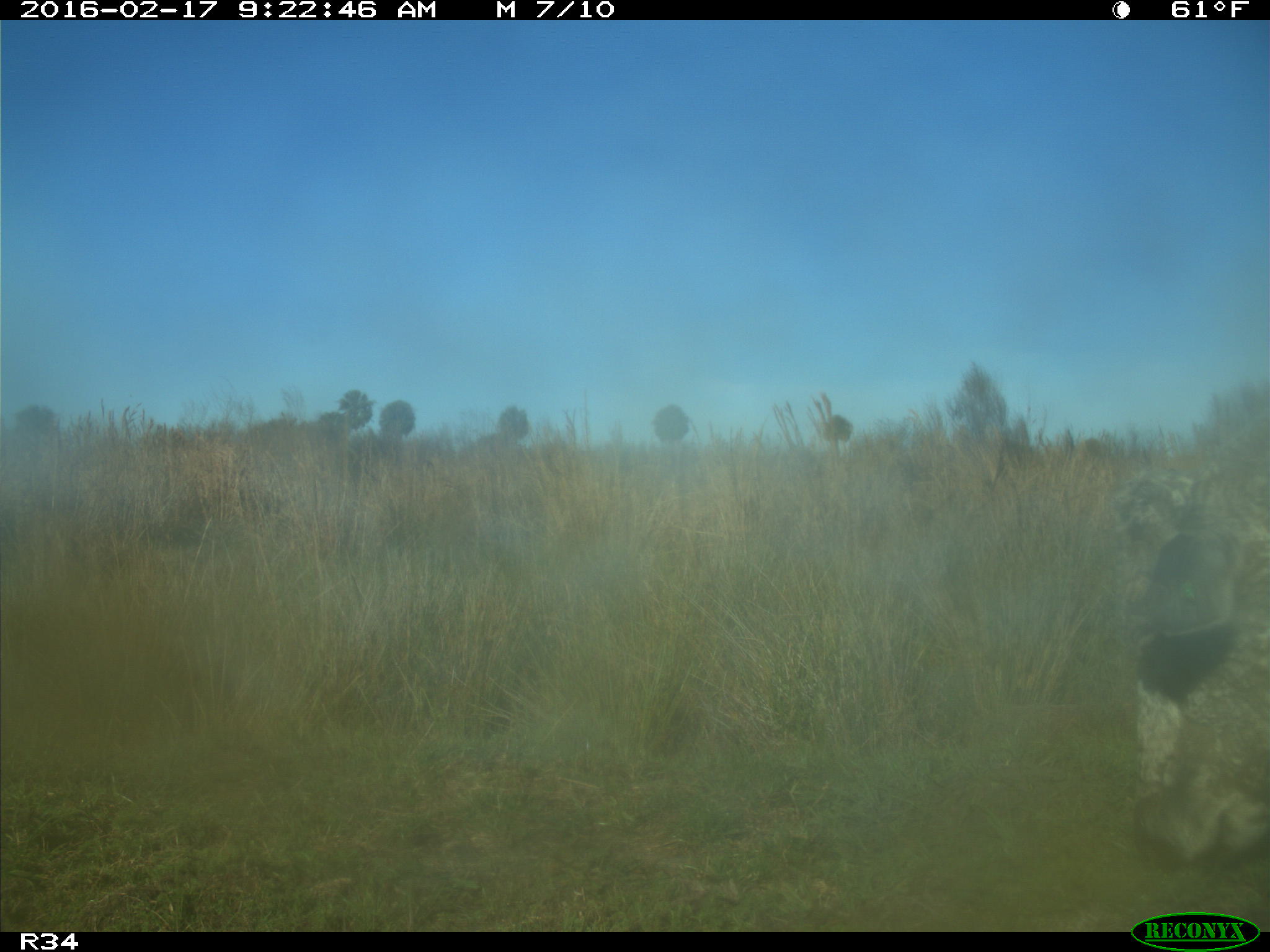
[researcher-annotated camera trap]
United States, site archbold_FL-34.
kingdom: Animalia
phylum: Chordata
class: Mammalia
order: Artiodactyla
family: Bovidae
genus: Bos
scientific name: Bos taurus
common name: domestic cow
Bos taurus (domestic cow).